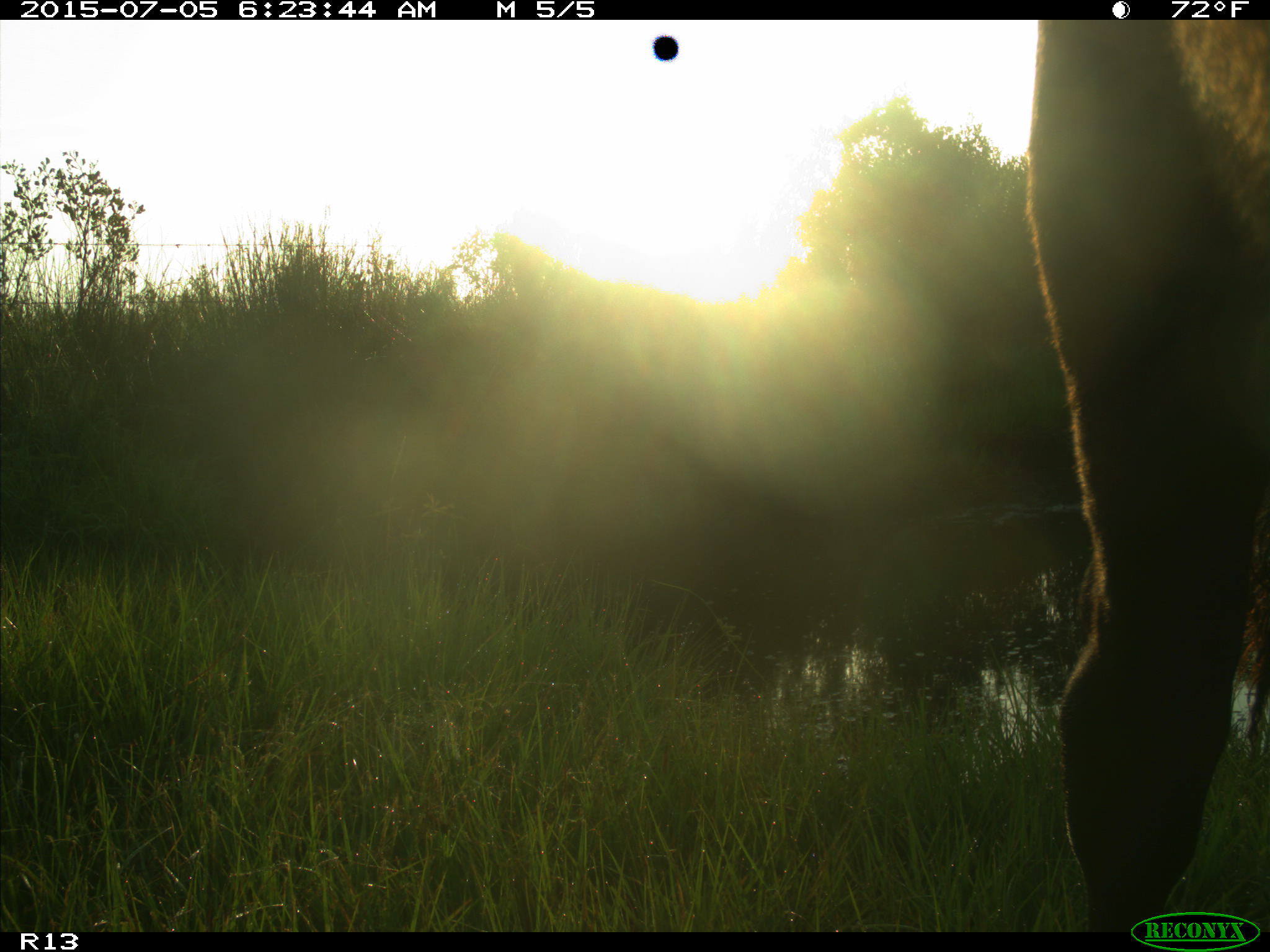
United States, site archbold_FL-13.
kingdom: Animalia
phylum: Chordata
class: Mammalia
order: Artiodactyla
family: Bovidae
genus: Bos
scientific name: Bos taurus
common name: domestic cow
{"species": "Bos taurus (domestic cow)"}